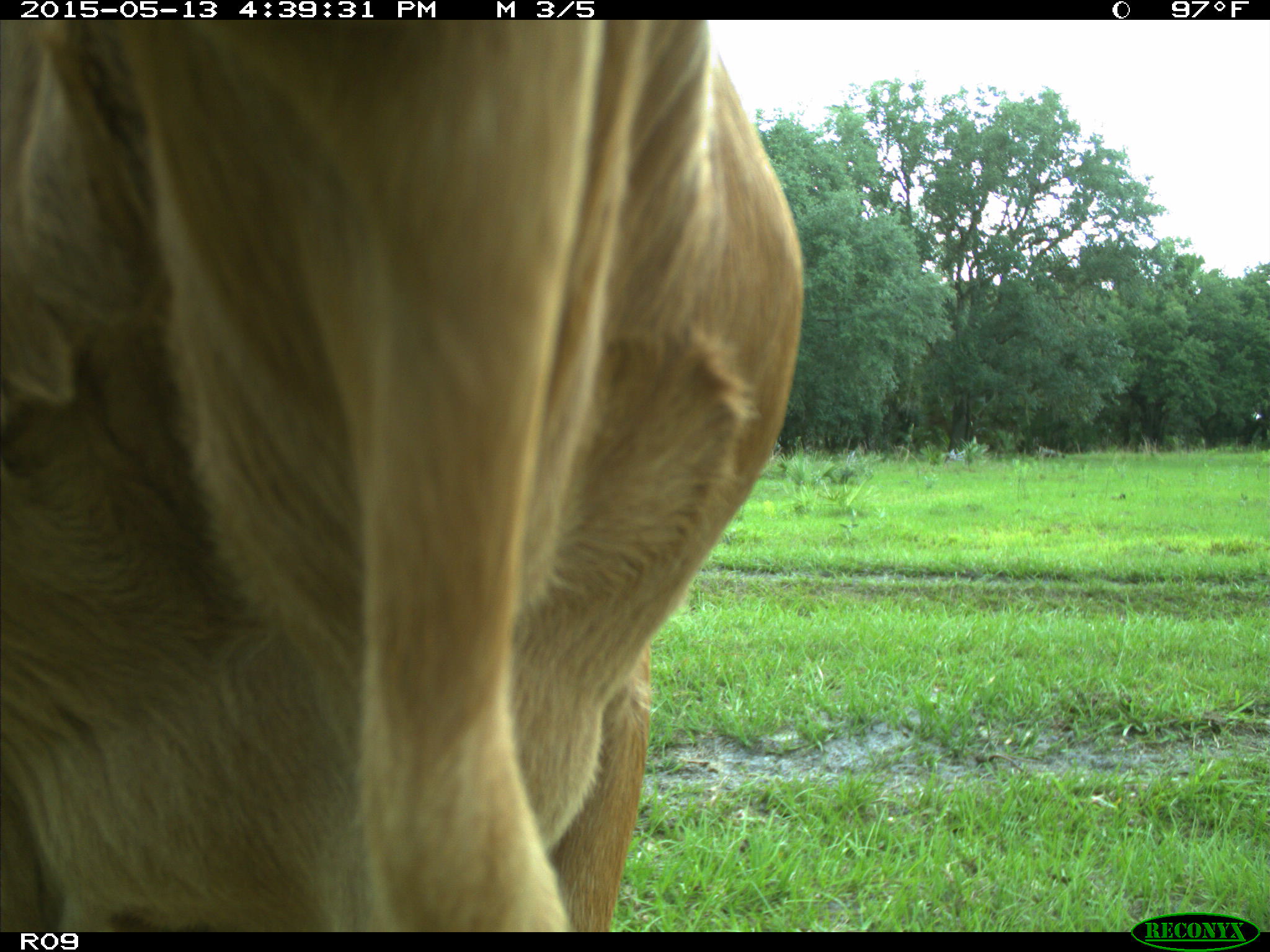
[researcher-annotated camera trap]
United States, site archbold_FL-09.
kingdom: Animalia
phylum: Chordata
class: Mammalia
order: Artiodactyla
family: Bovidae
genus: Bos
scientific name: Bos taurus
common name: domestic cow